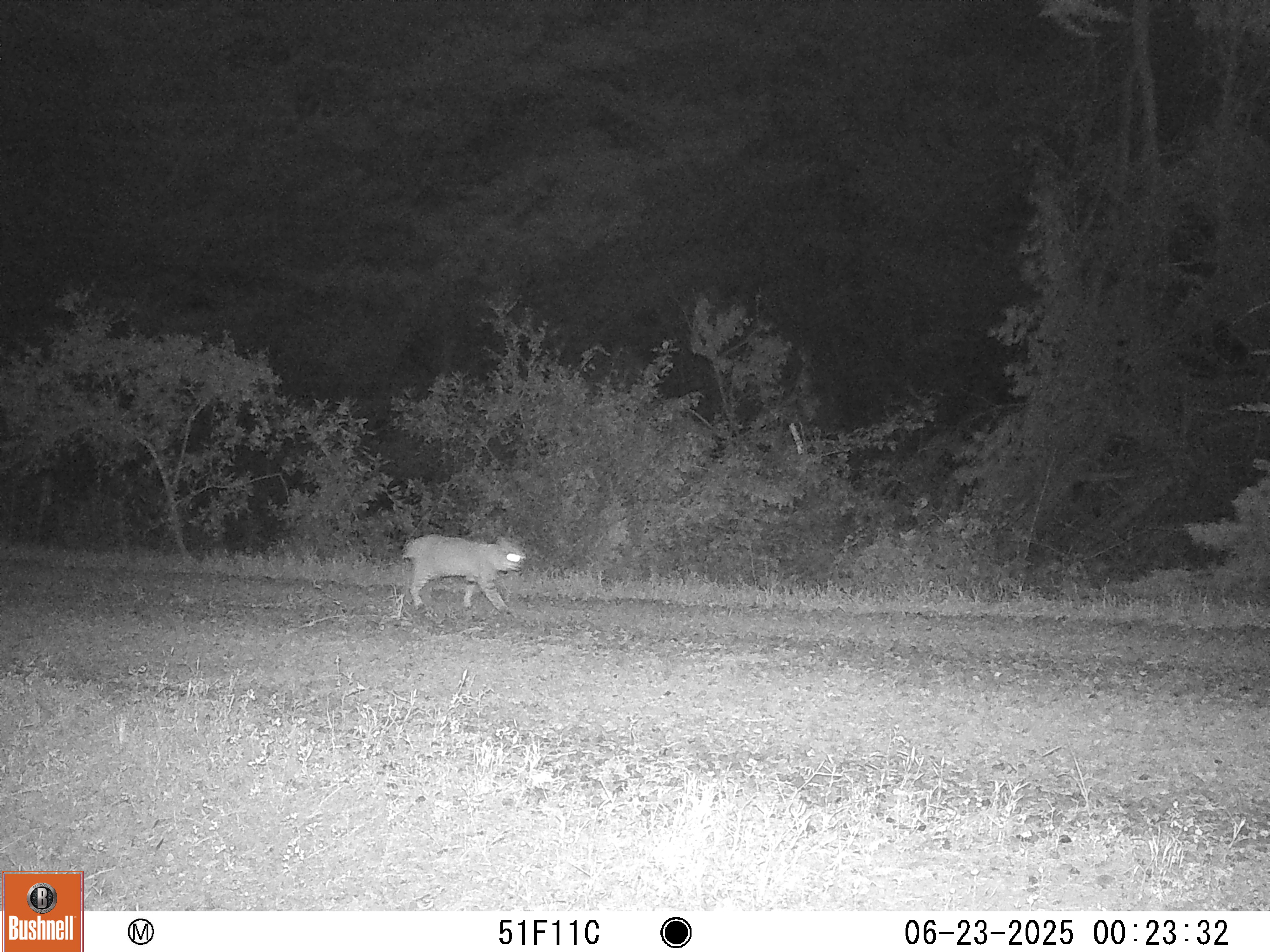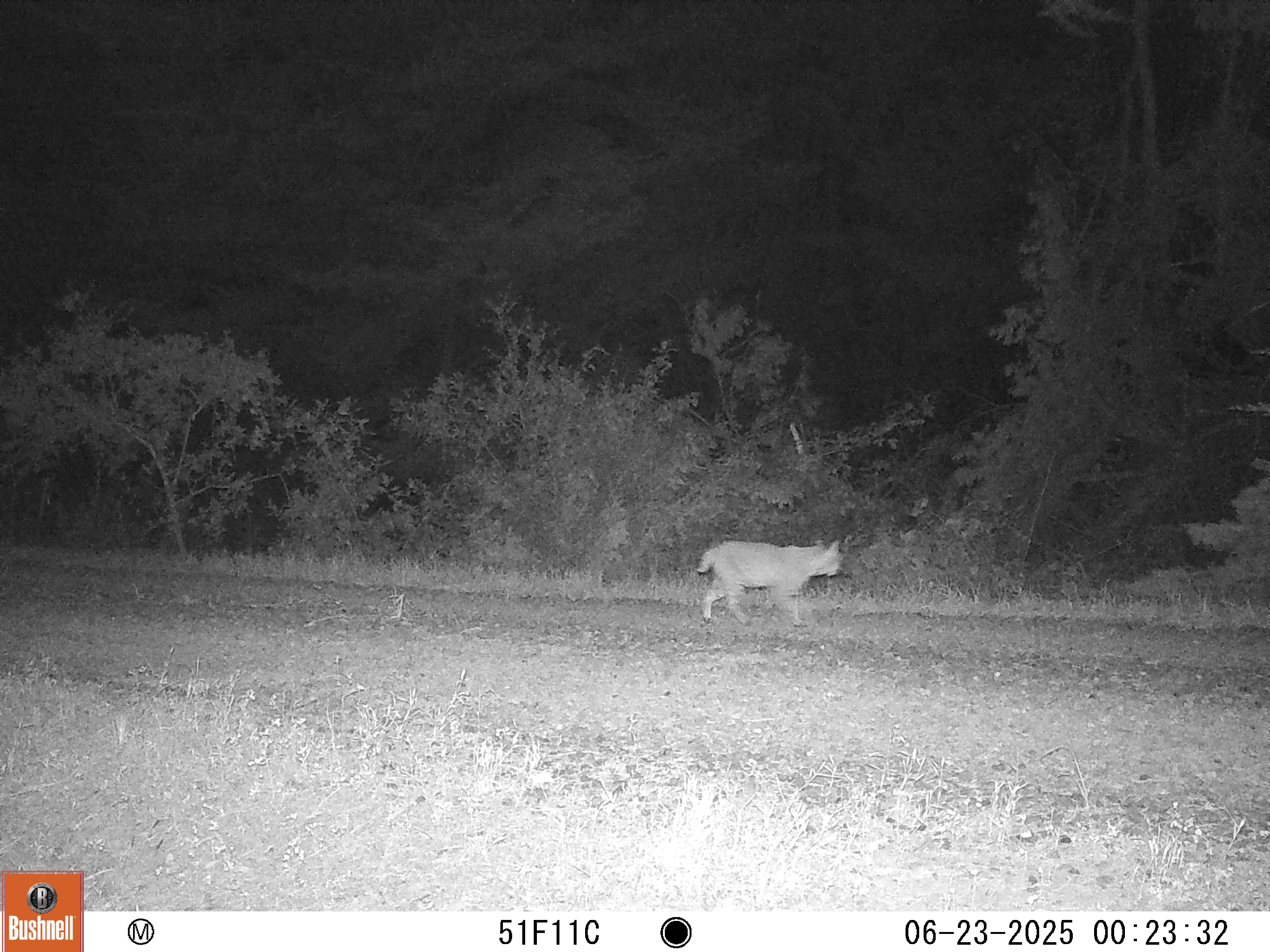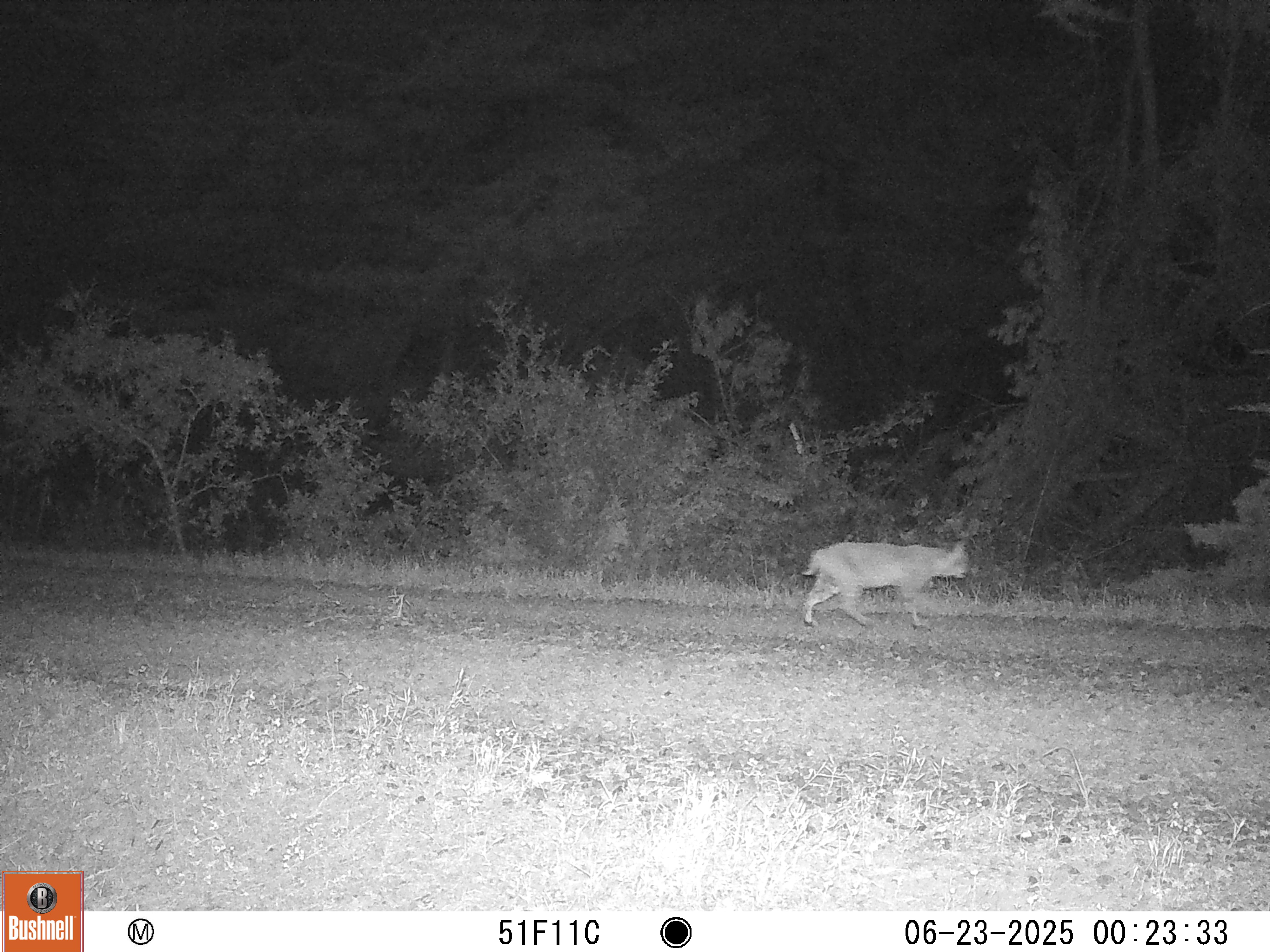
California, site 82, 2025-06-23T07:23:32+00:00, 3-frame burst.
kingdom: Animalia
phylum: Chordata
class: Mammalia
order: Carnivora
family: Felidae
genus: Lynx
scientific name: Lynx rufus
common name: bobcat